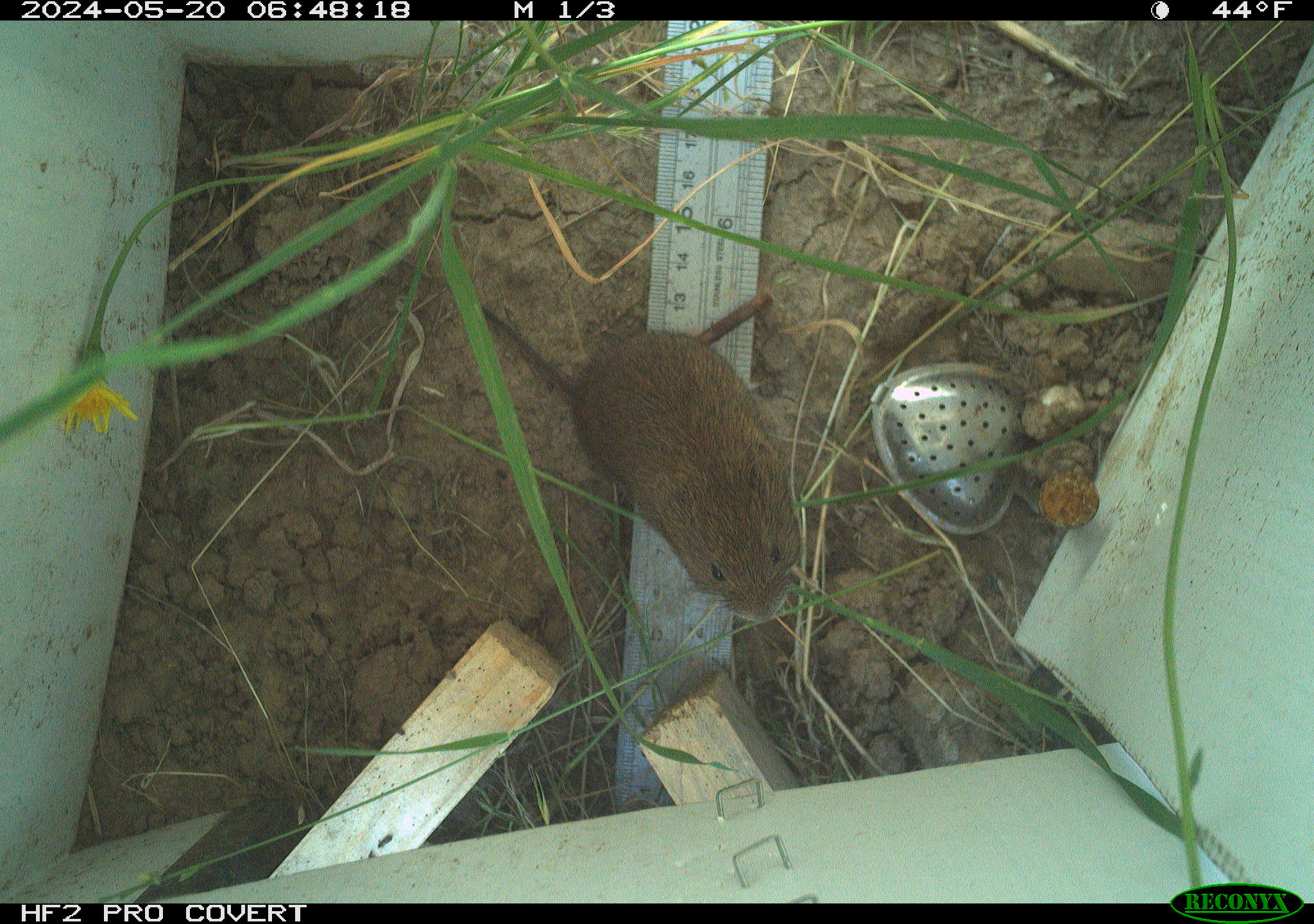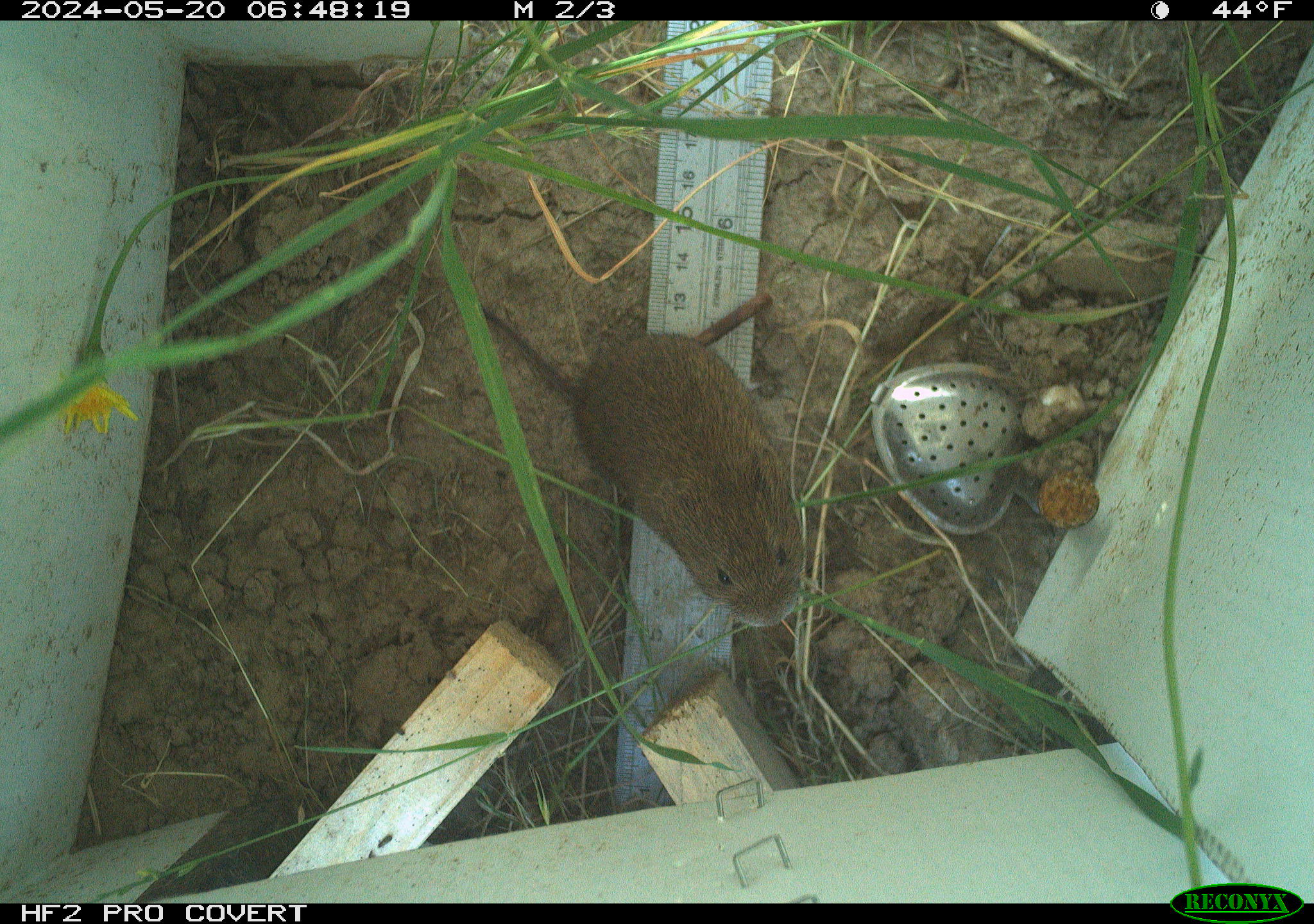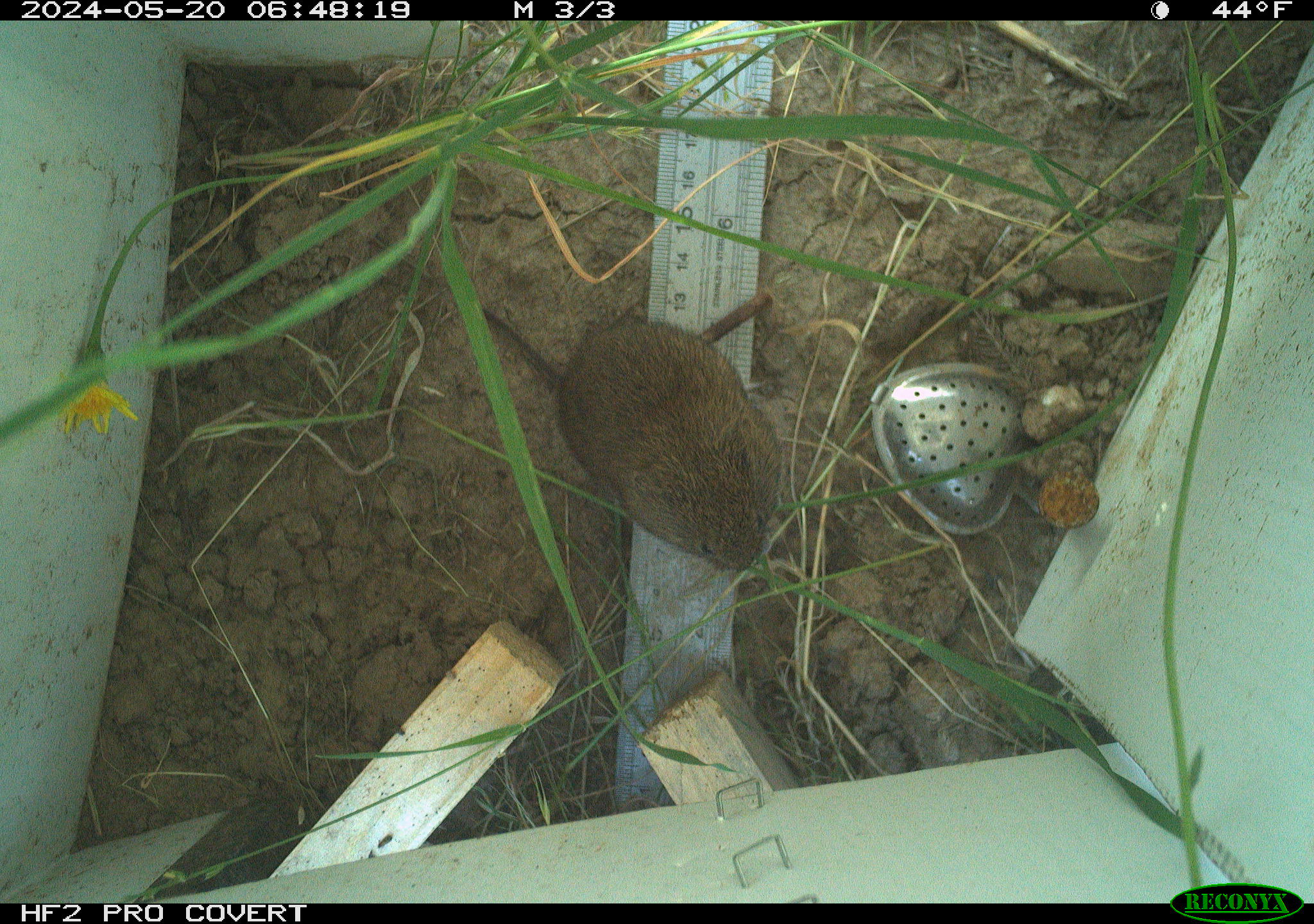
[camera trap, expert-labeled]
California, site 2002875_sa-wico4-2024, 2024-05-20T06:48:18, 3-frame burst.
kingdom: Animalia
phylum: Chordata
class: Mammalia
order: Rodentia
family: Cricetidae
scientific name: Arvicolinae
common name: voles, lemmings, and muskrats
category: arvicolinae subfamily